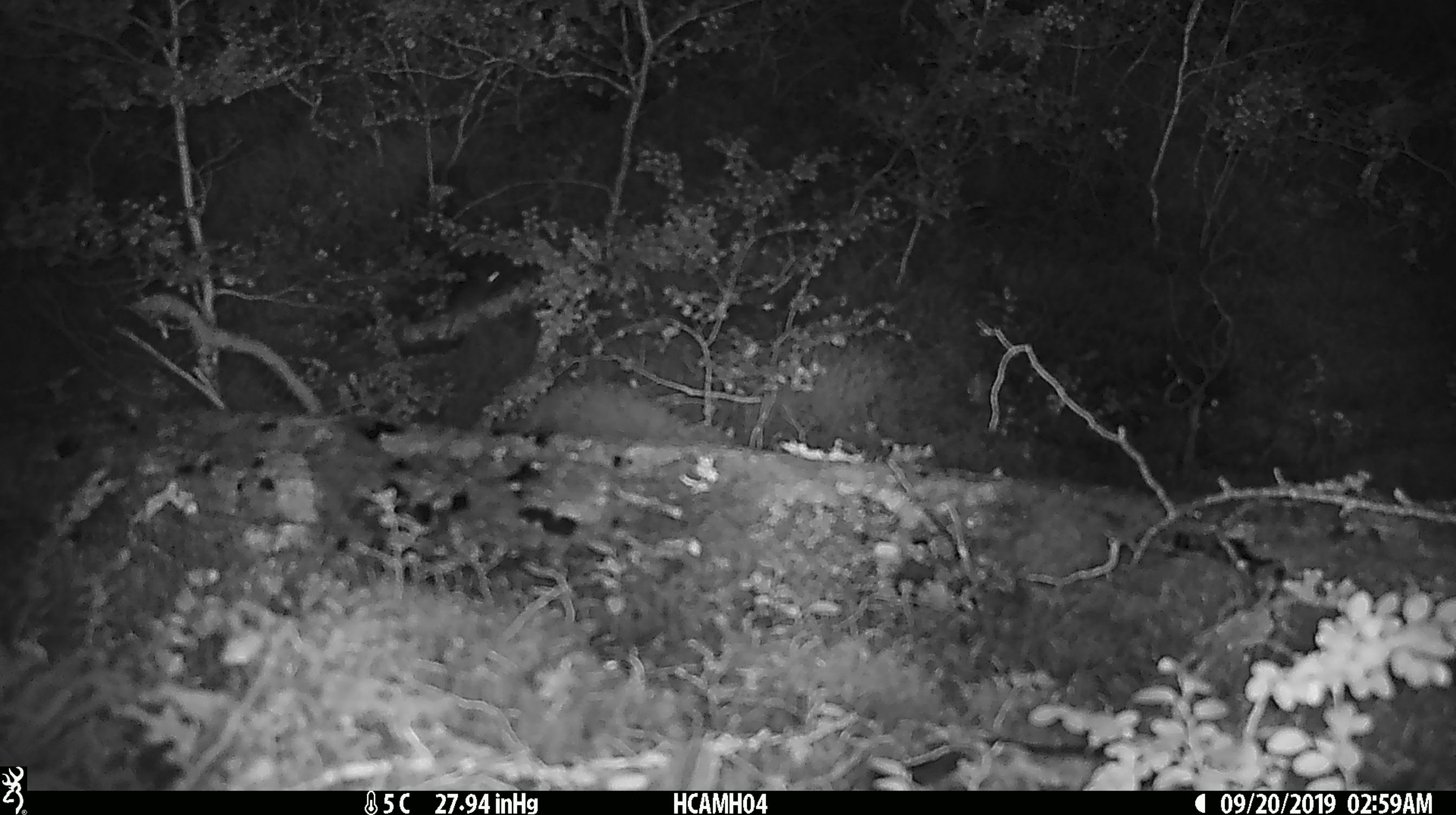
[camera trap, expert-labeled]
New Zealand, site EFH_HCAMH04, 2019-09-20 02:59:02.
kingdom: Animalia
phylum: Chordata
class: Mammalia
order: Rodentia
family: Muridae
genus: Mus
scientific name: Mus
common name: mouse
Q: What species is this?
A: Mouse (Mus).